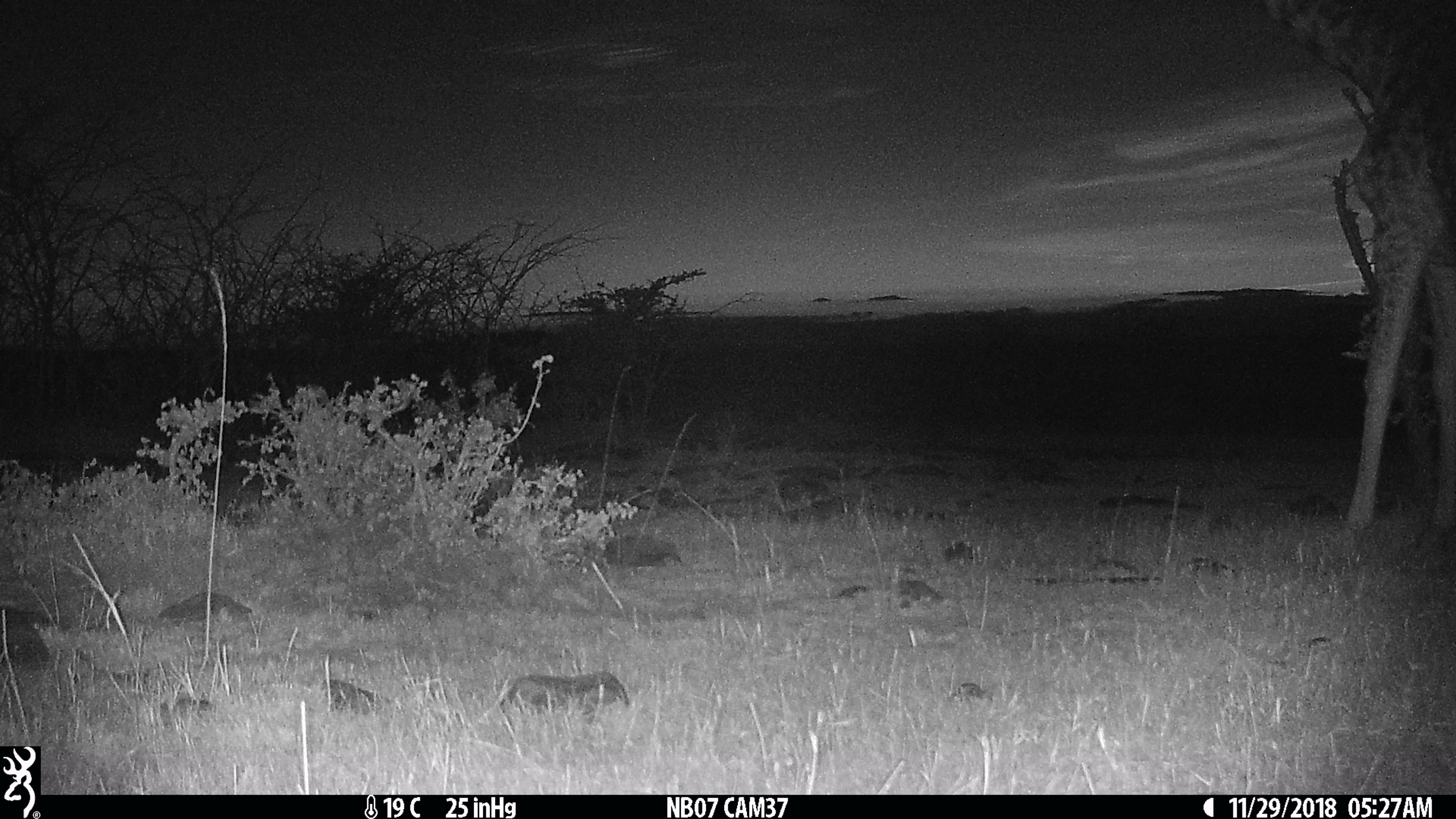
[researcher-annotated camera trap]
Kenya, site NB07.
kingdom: Animalia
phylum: Chordata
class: Mammalia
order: Artiodactyla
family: Giraffidae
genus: Giraffa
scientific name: Giraffa camelopardalis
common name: northern giraffe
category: giraffe